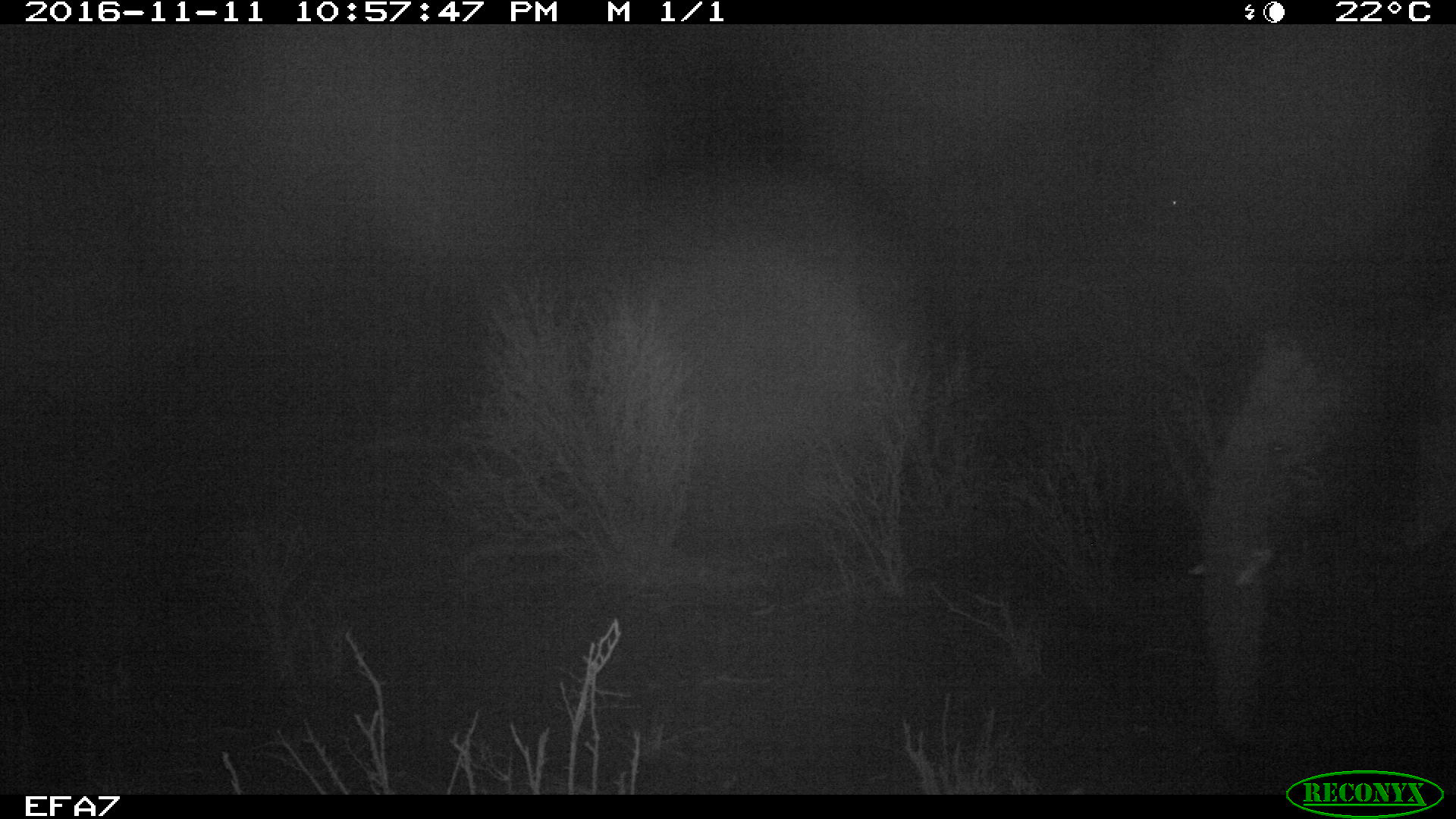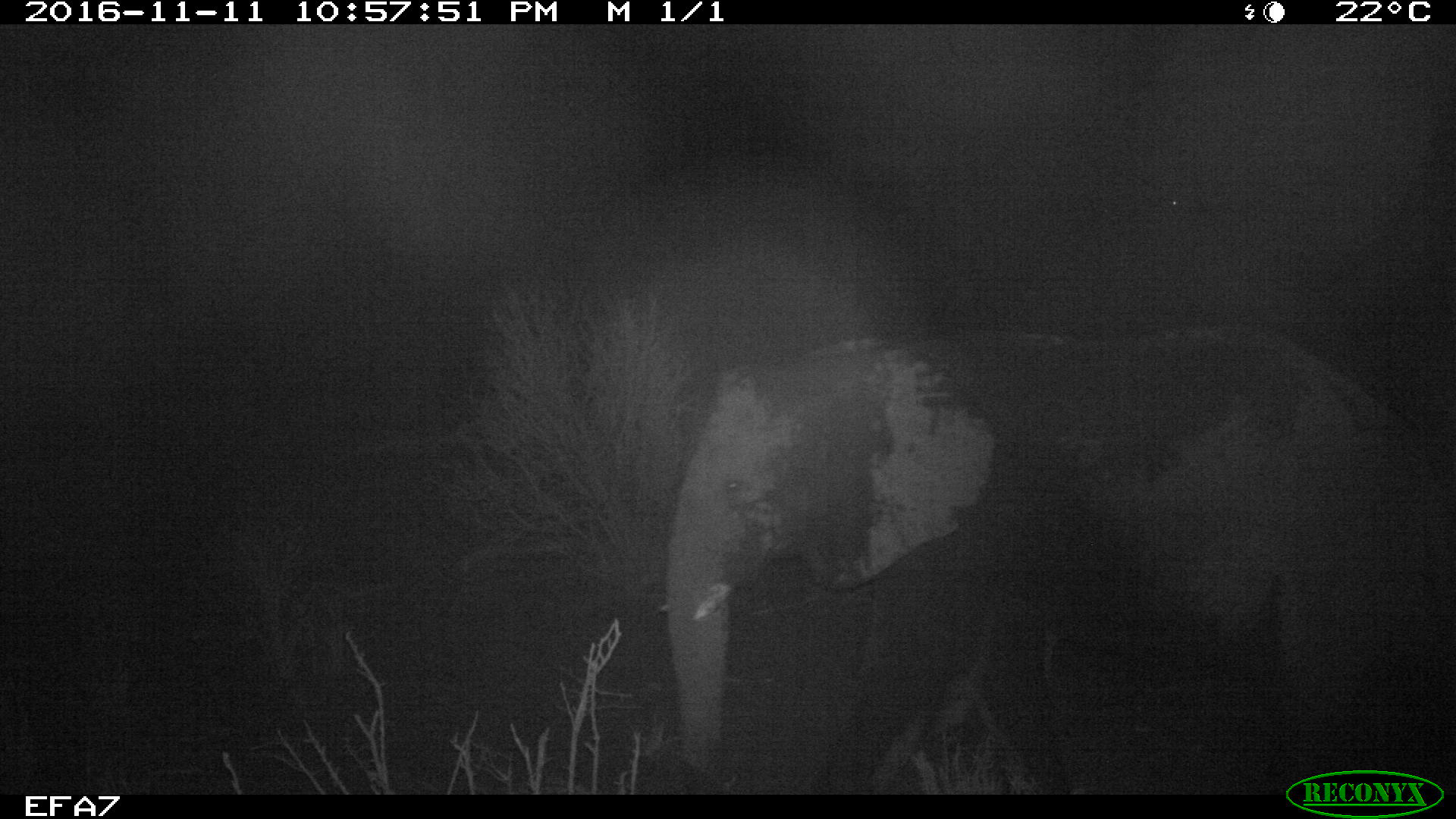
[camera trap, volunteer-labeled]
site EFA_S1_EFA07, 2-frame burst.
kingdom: Animalia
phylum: Chordata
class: Mammalia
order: Proboscidea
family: Elephantidae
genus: Loxodonta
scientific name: Loxodonta africana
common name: african bush elephant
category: elephant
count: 1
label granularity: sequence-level